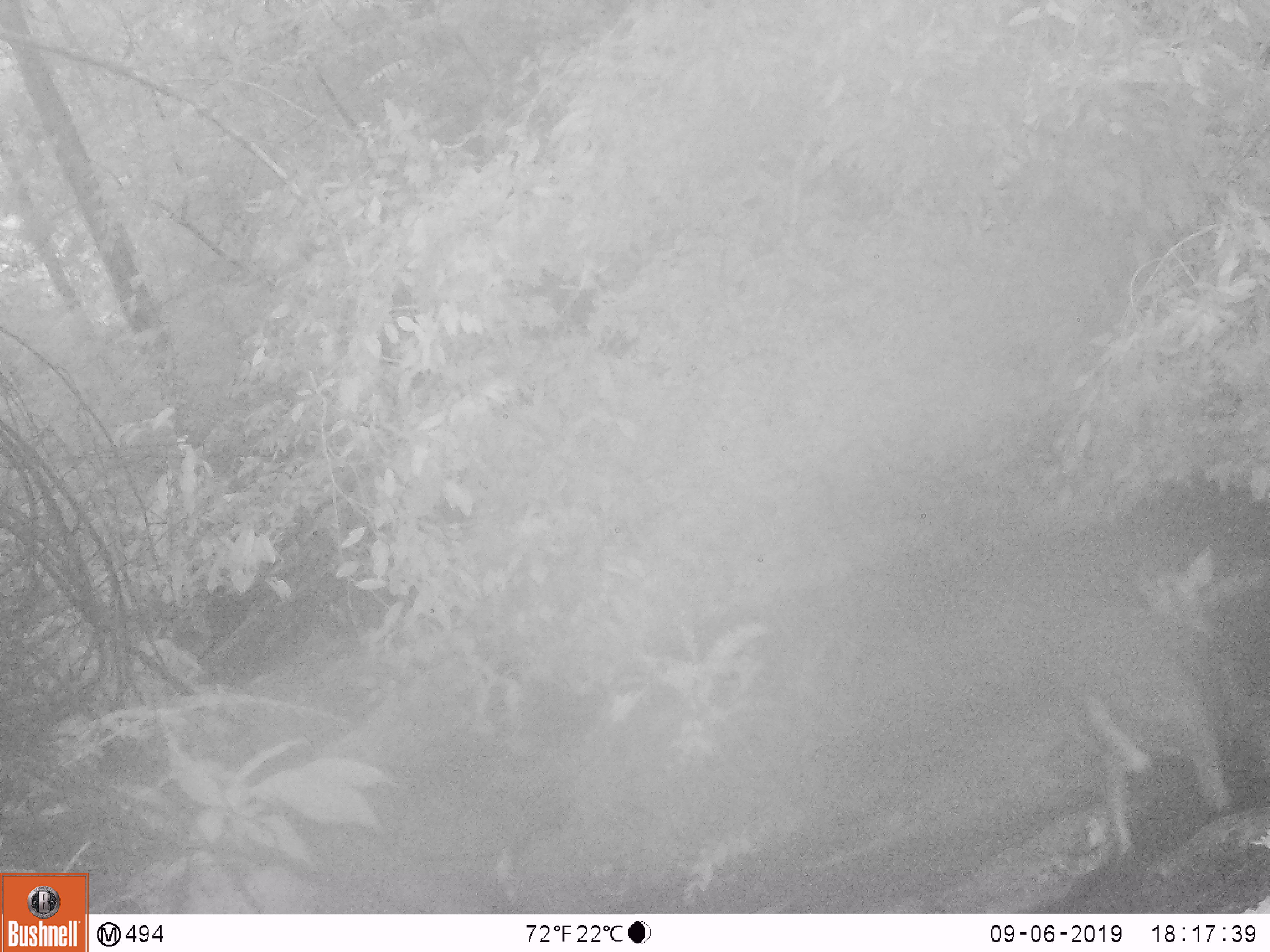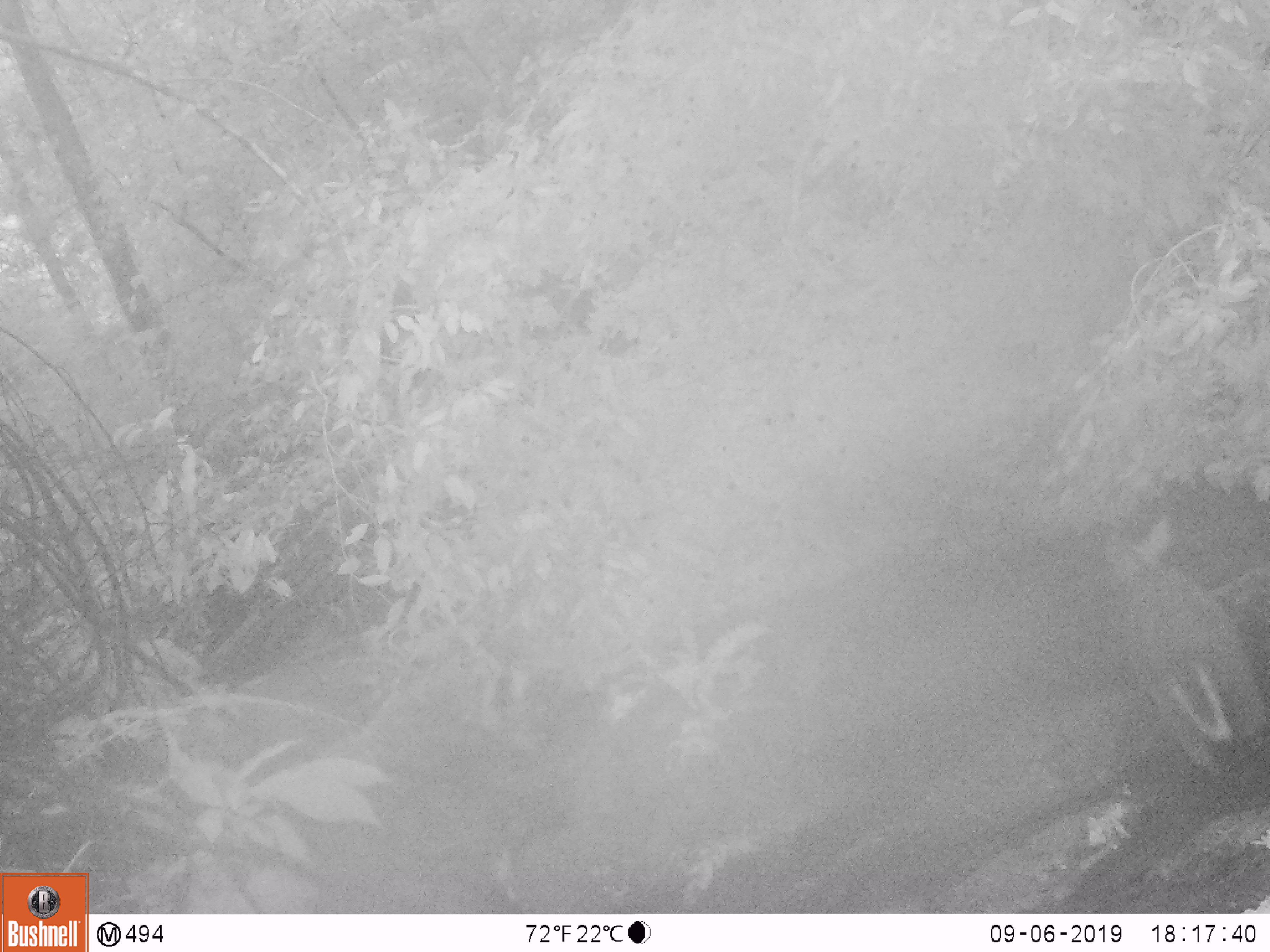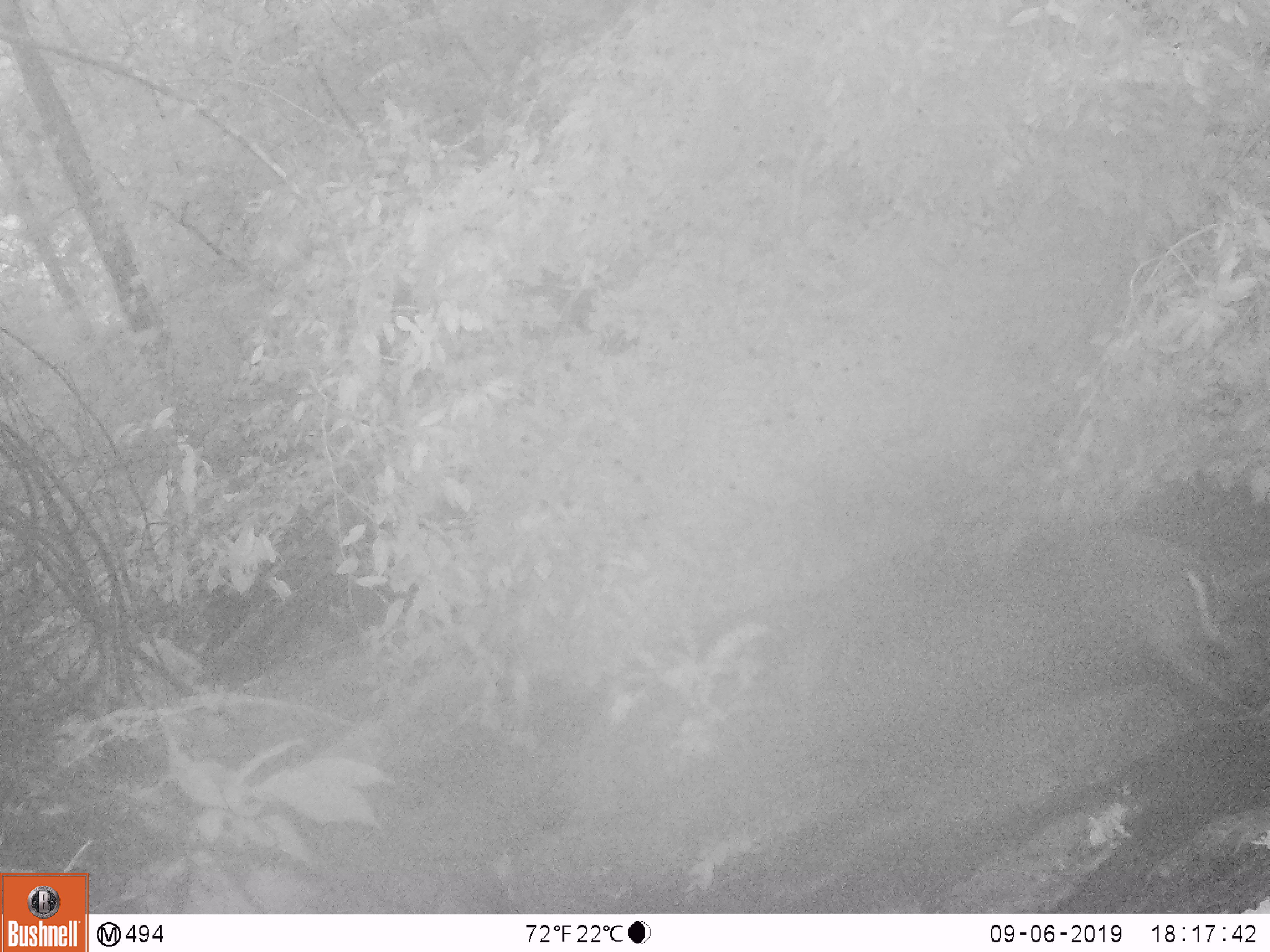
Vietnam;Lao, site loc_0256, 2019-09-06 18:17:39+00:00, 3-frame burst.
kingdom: Animalia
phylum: Chordata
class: Mammalia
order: Artiodactyla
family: Cervidae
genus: Muntiacus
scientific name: Muntiacus rooseveltorum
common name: roosevelt's muntjac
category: roosevelts muntjac group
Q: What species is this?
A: Roosevelts muntjac group (roosevelt's muntjac) (Muntiacus rooseveltorum).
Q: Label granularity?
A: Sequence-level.